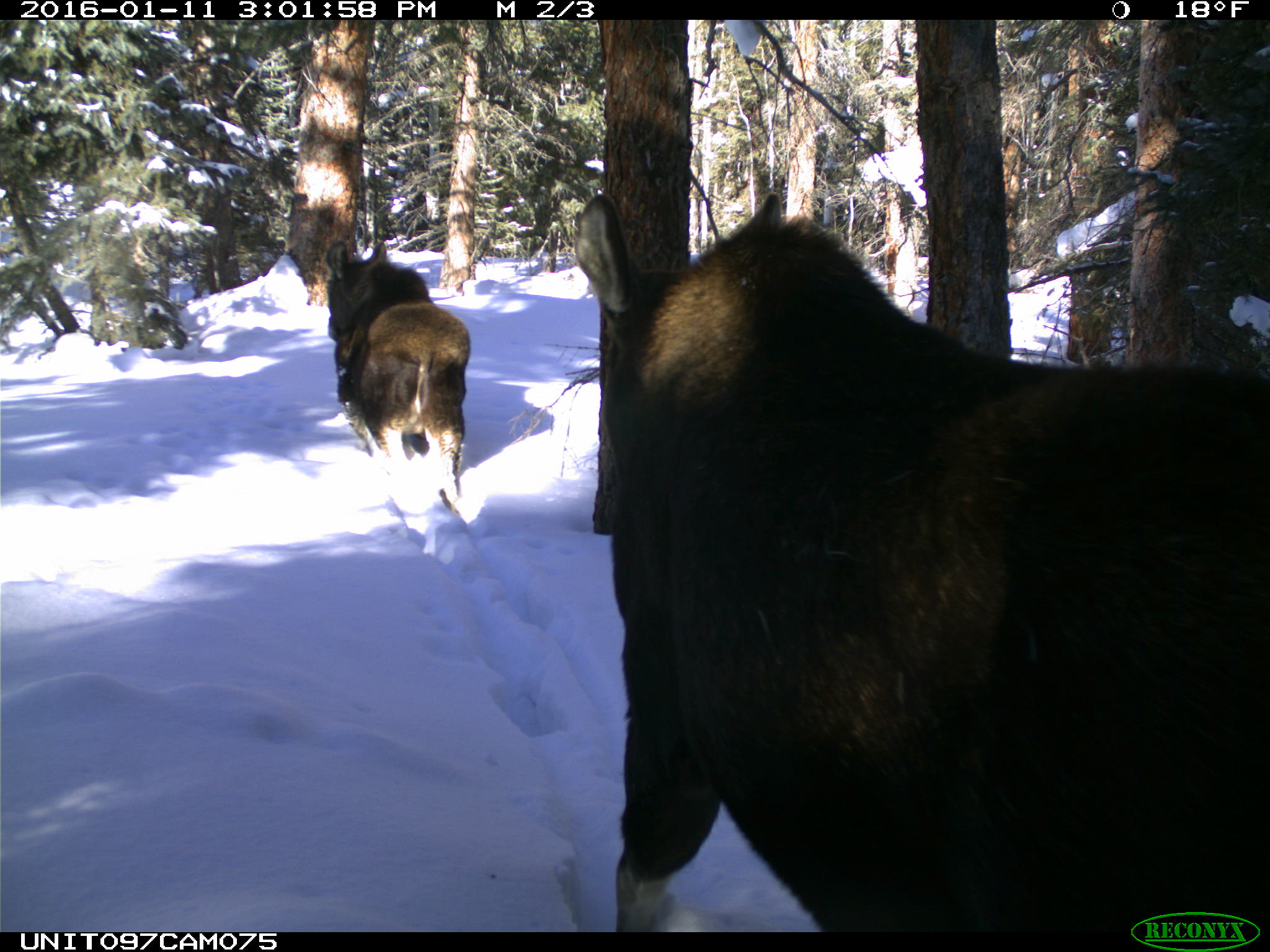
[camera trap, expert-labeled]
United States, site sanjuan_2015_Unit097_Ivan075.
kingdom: Animalia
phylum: Chordata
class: Mammalia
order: Artiodactyla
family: Cervidae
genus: Alces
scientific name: Alces alces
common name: moose